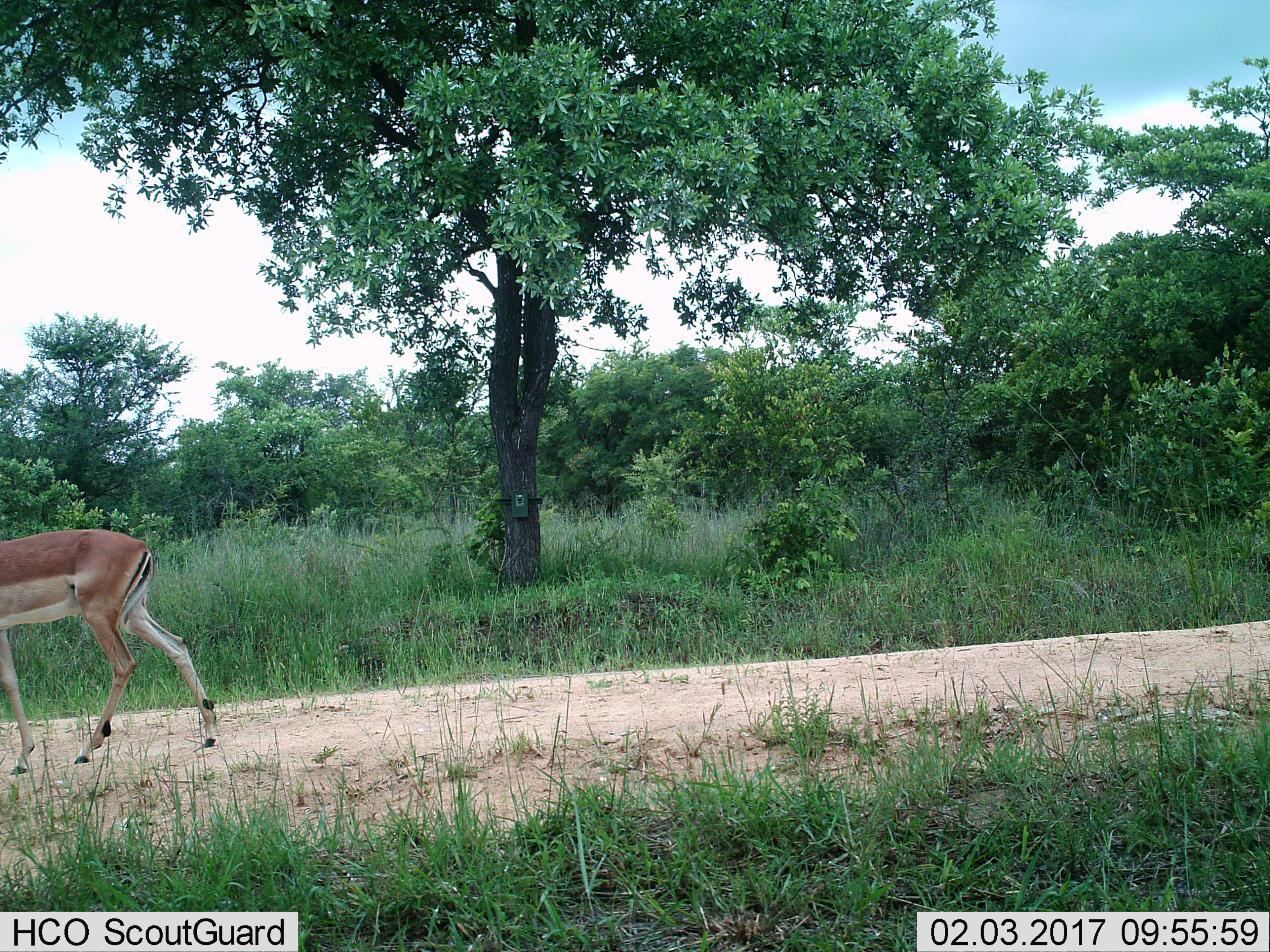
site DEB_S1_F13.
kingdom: Animalia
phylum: Chordata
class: Mammalia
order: Artiodactyla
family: Bovidae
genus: Aepyceros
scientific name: Aepyceros melampus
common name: impala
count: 1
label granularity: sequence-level